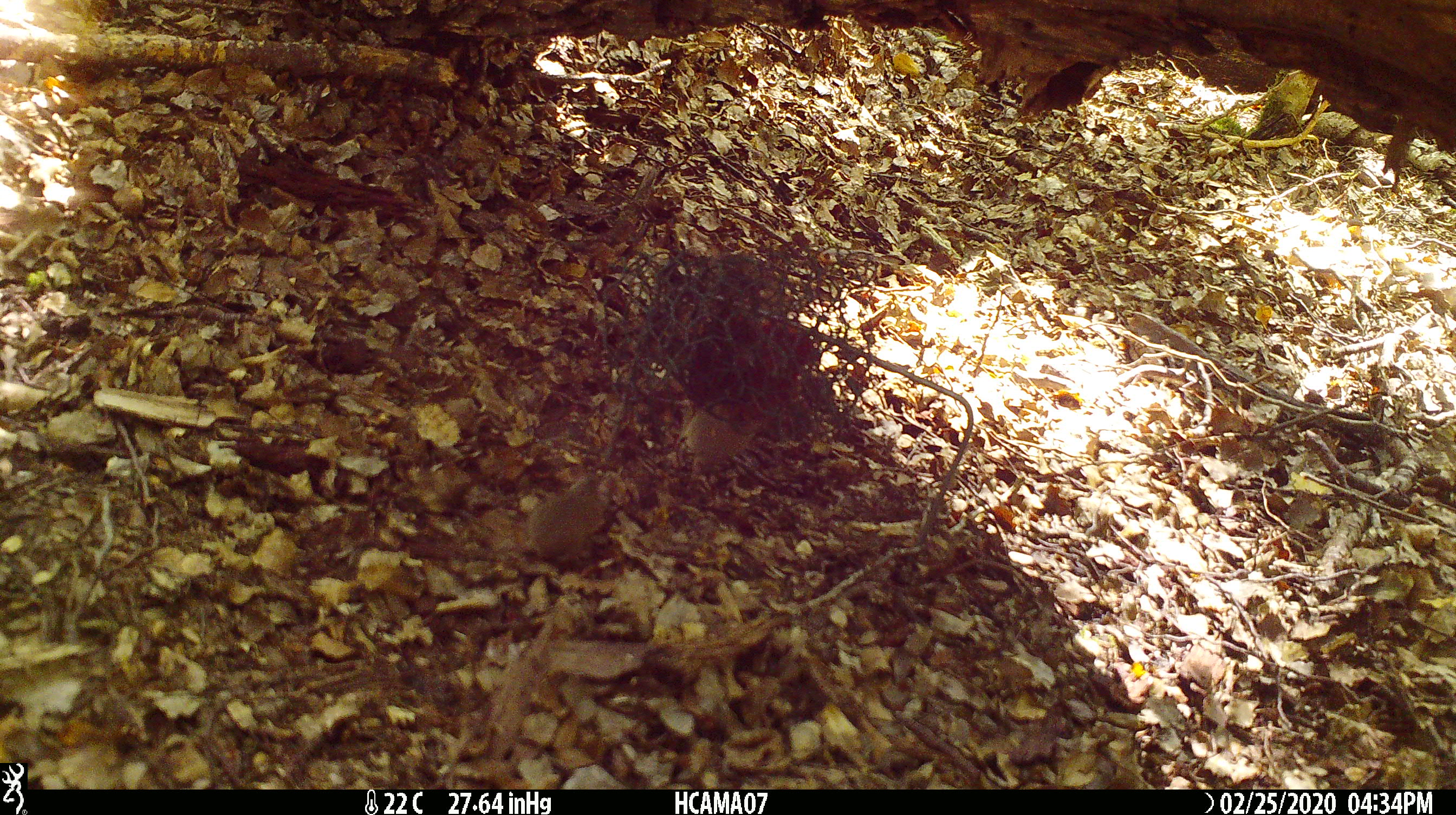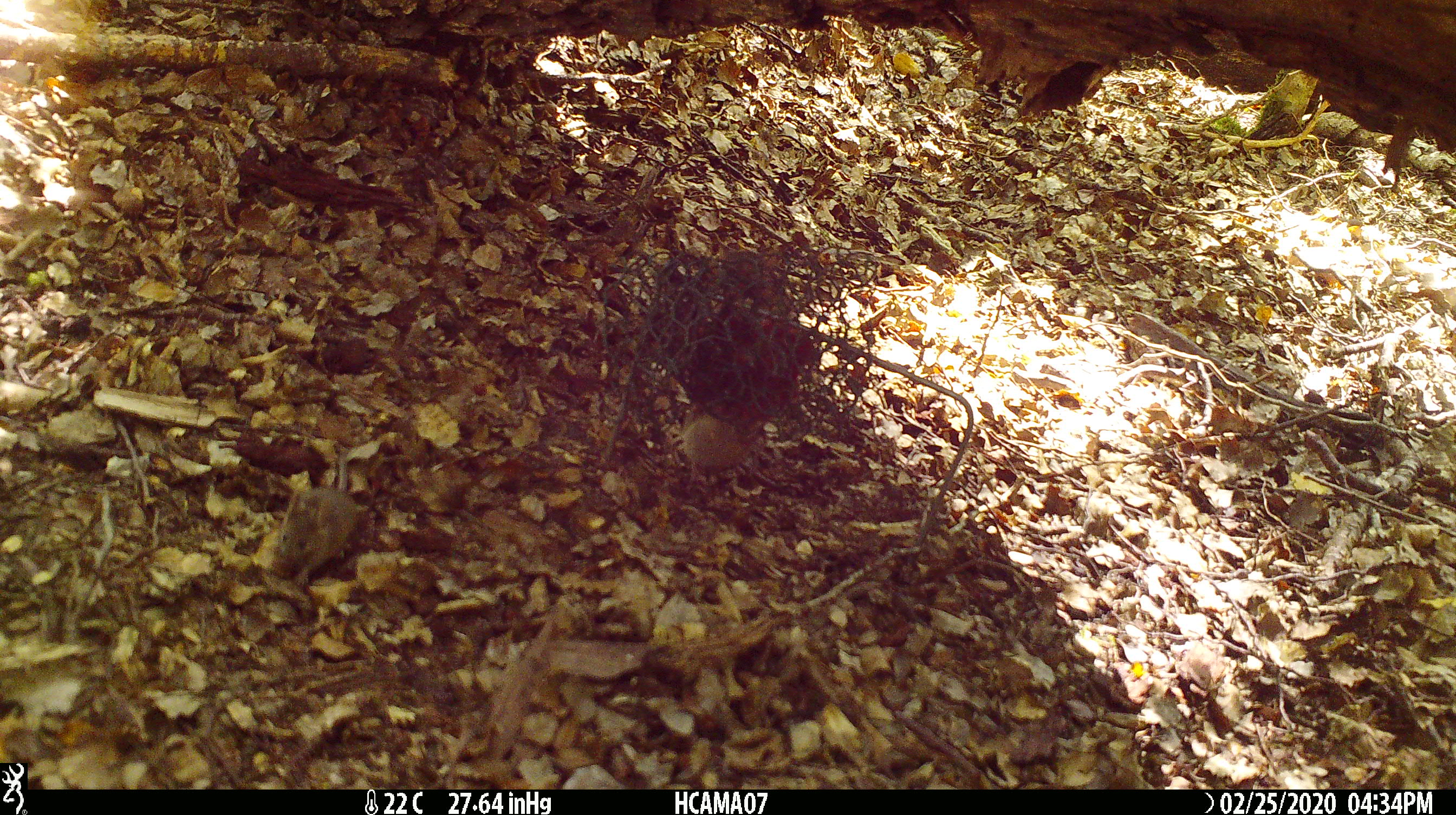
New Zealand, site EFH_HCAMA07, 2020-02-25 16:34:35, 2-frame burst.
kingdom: Animalia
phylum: Chordata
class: Mammalia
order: Rodentia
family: Muridae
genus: Mus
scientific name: Mus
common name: mouse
Mouse (Mus).